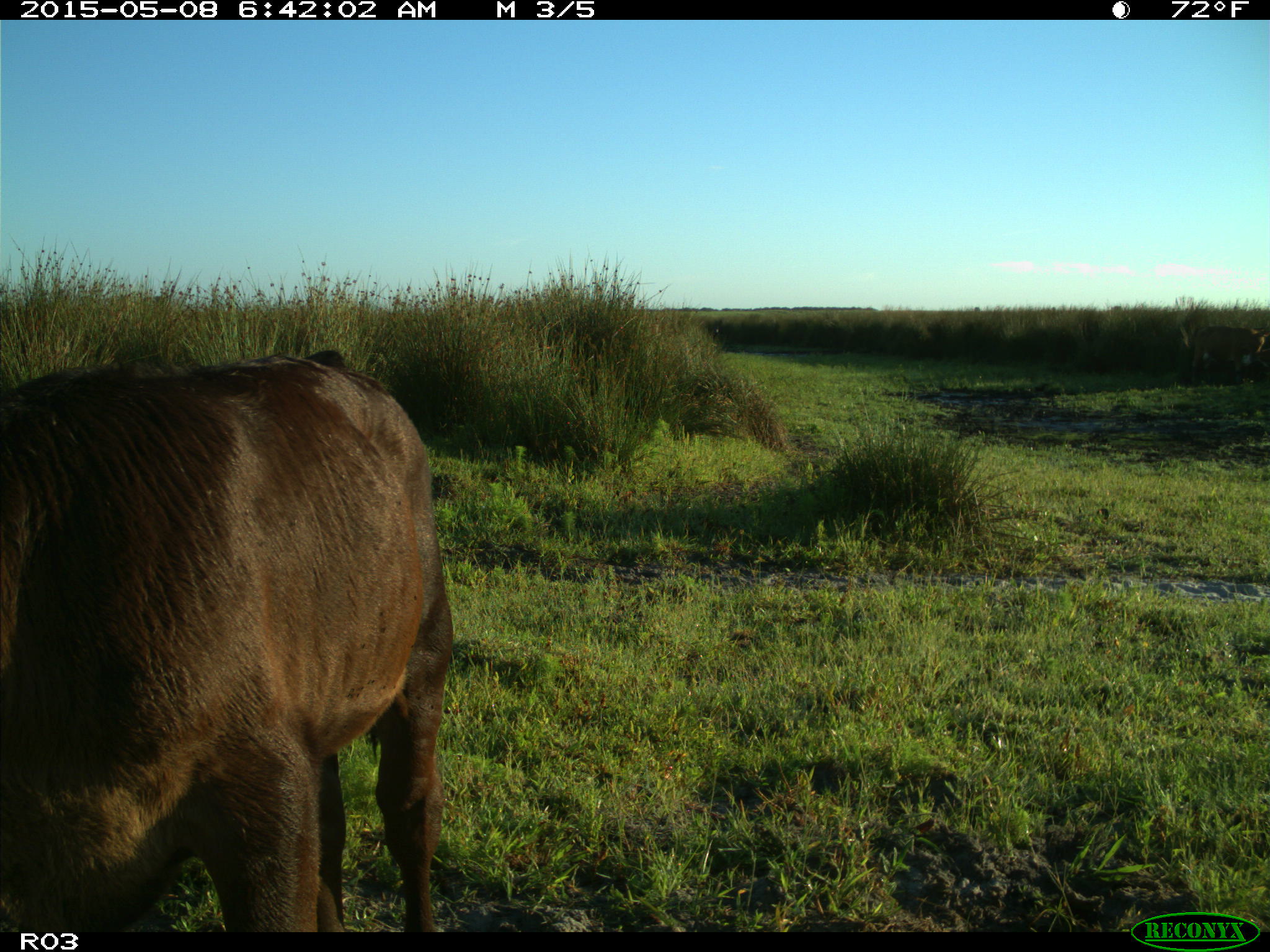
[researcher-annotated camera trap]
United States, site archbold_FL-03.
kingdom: Animalia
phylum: Chordata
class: Mammalia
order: Artiodactyla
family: Bovidae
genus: Bos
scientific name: Bos taurus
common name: domestic cow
Bos taurus (domestic cow).